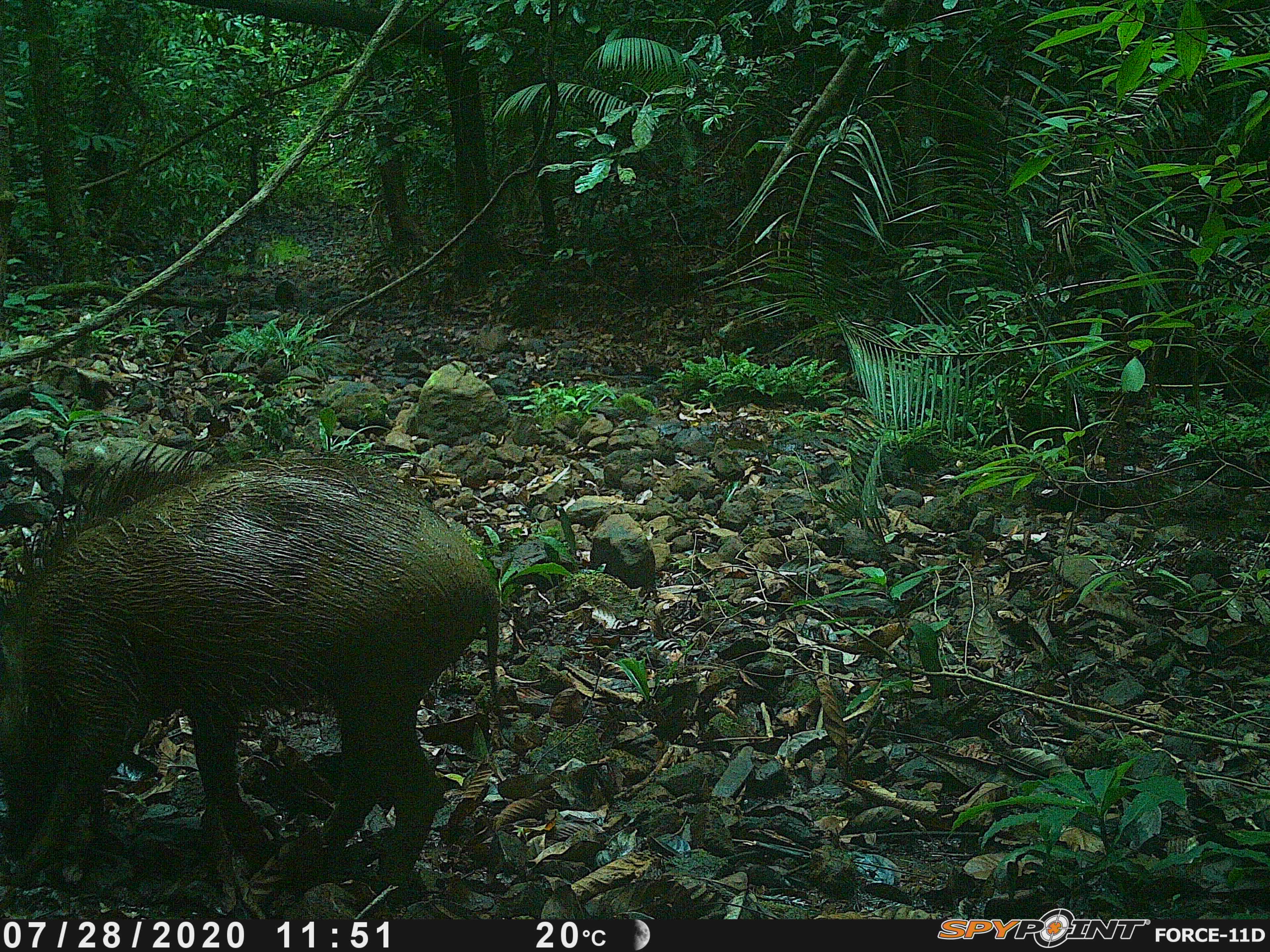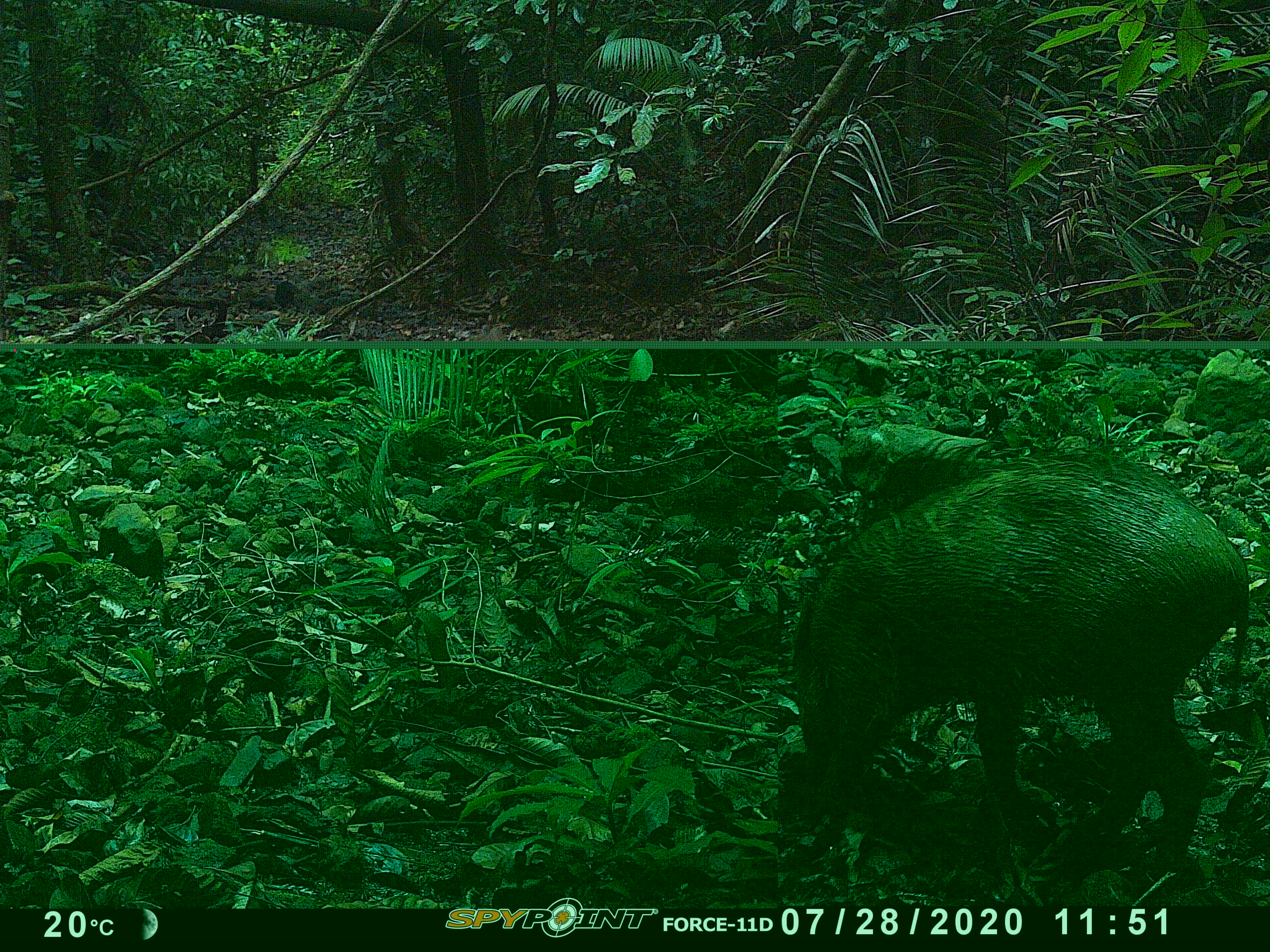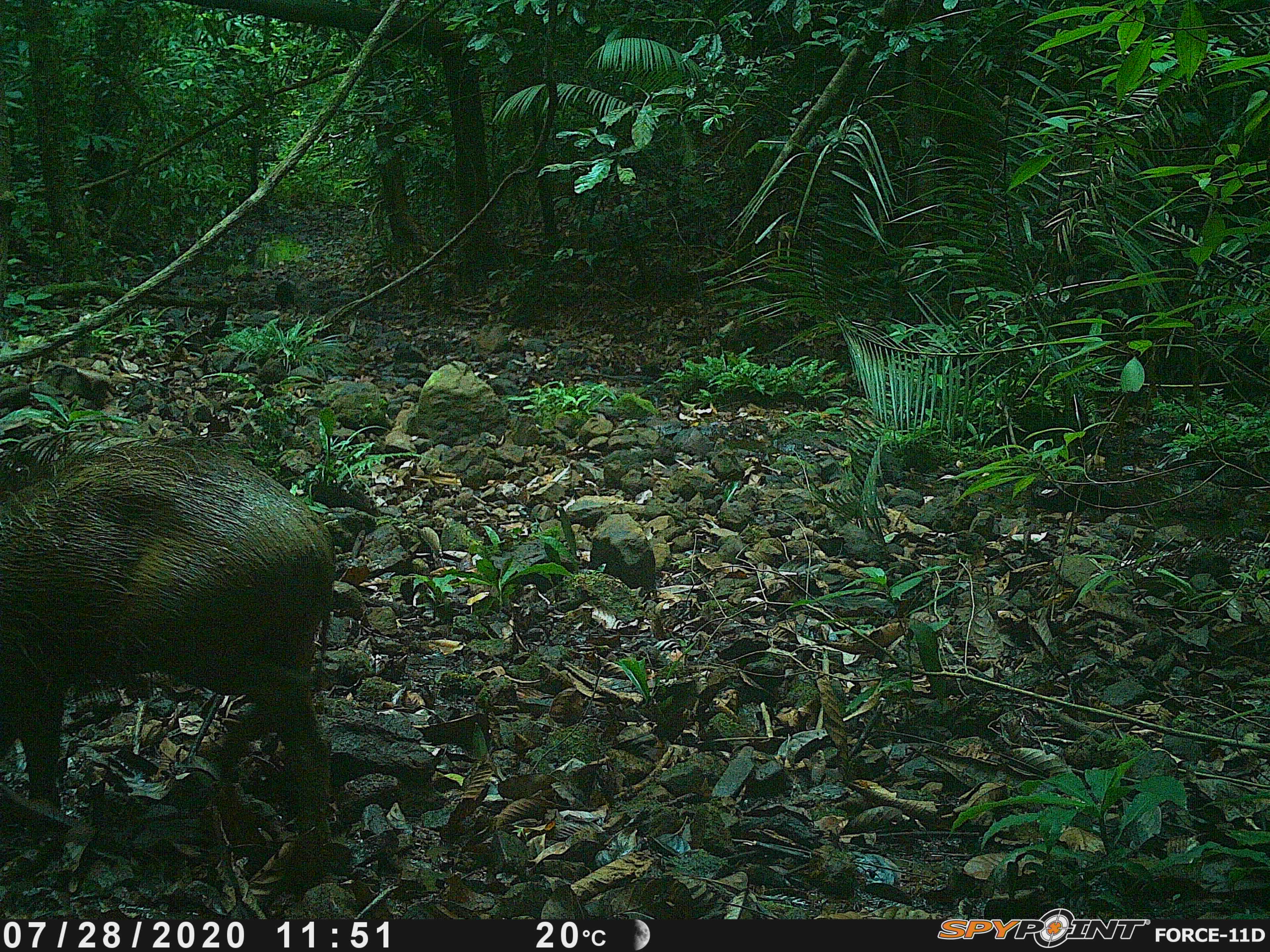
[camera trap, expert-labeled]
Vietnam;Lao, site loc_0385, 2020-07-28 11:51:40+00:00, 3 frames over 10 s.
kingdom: Animalia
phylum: Chordata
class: Mammalia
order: Artiodactyla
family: Suidae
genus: Sus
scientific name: Sus scrofa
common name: eurasian wild pig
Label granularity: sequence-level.